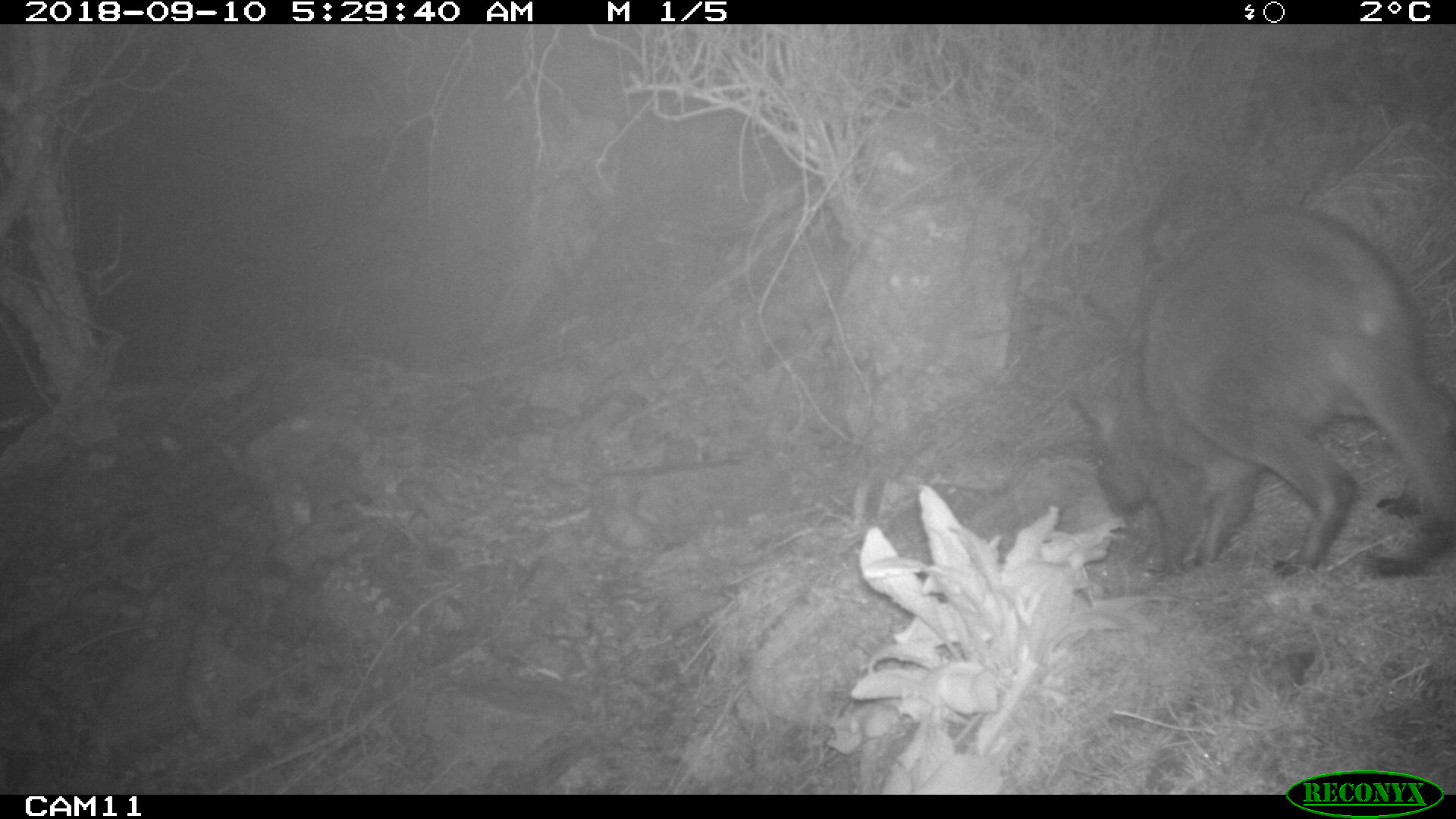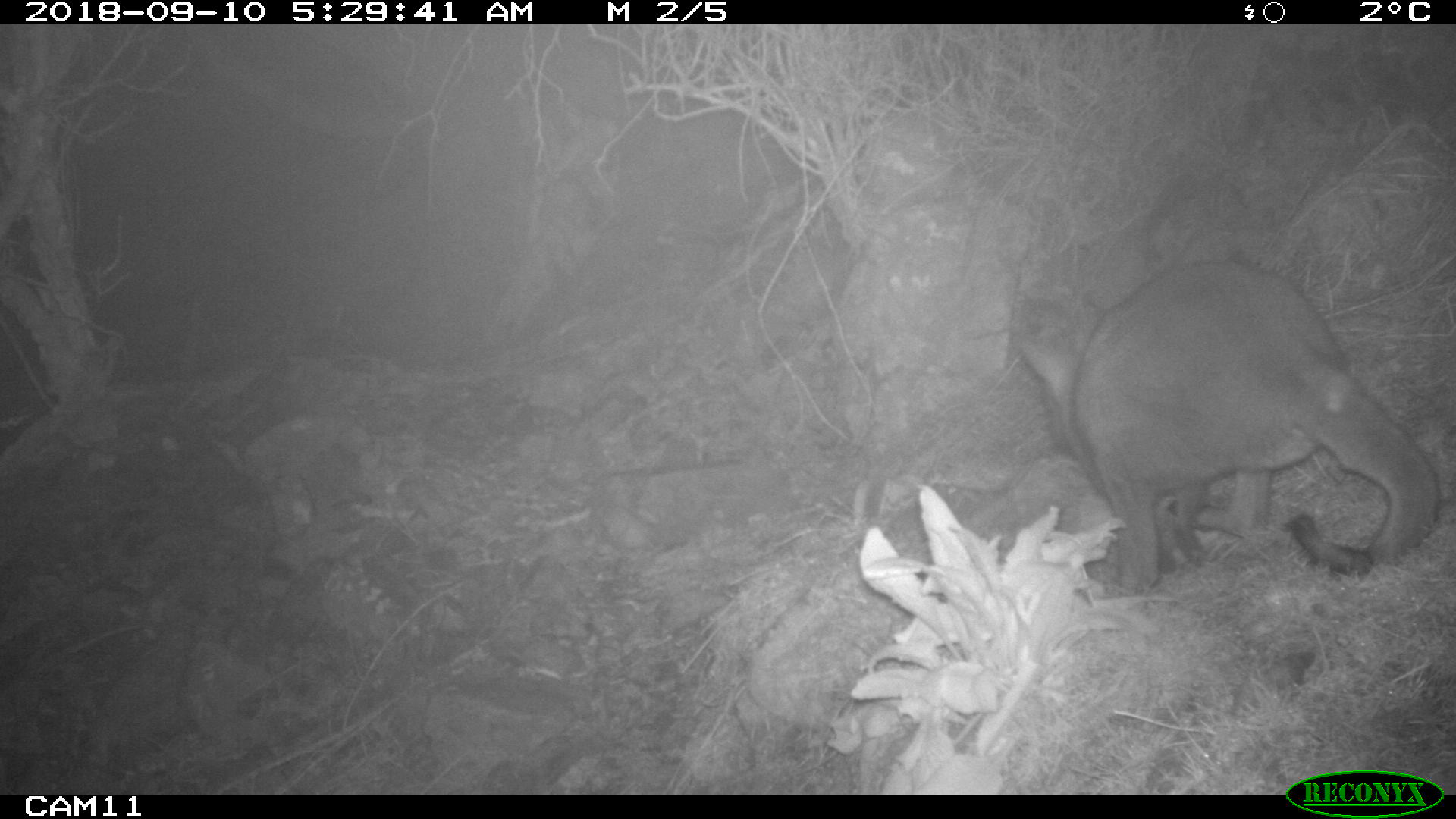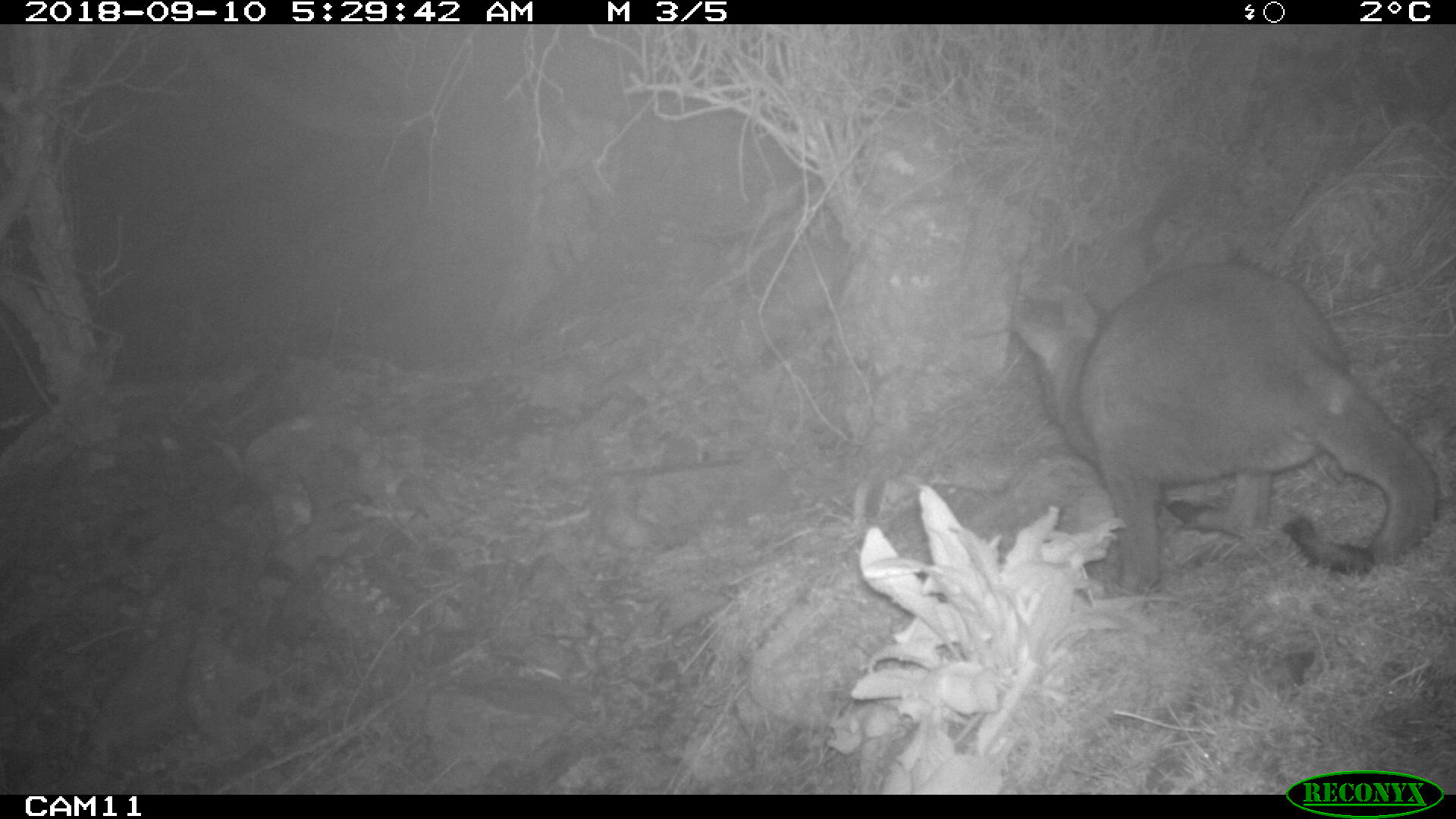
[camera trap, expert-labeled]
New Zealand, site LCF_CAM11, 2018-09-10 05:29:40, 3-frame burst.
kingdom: Animalia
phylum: Chordata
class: Mammalia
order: Diprotodontia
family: Macropodidae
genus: Notamacropus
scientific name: Notamacropus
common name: wallaby